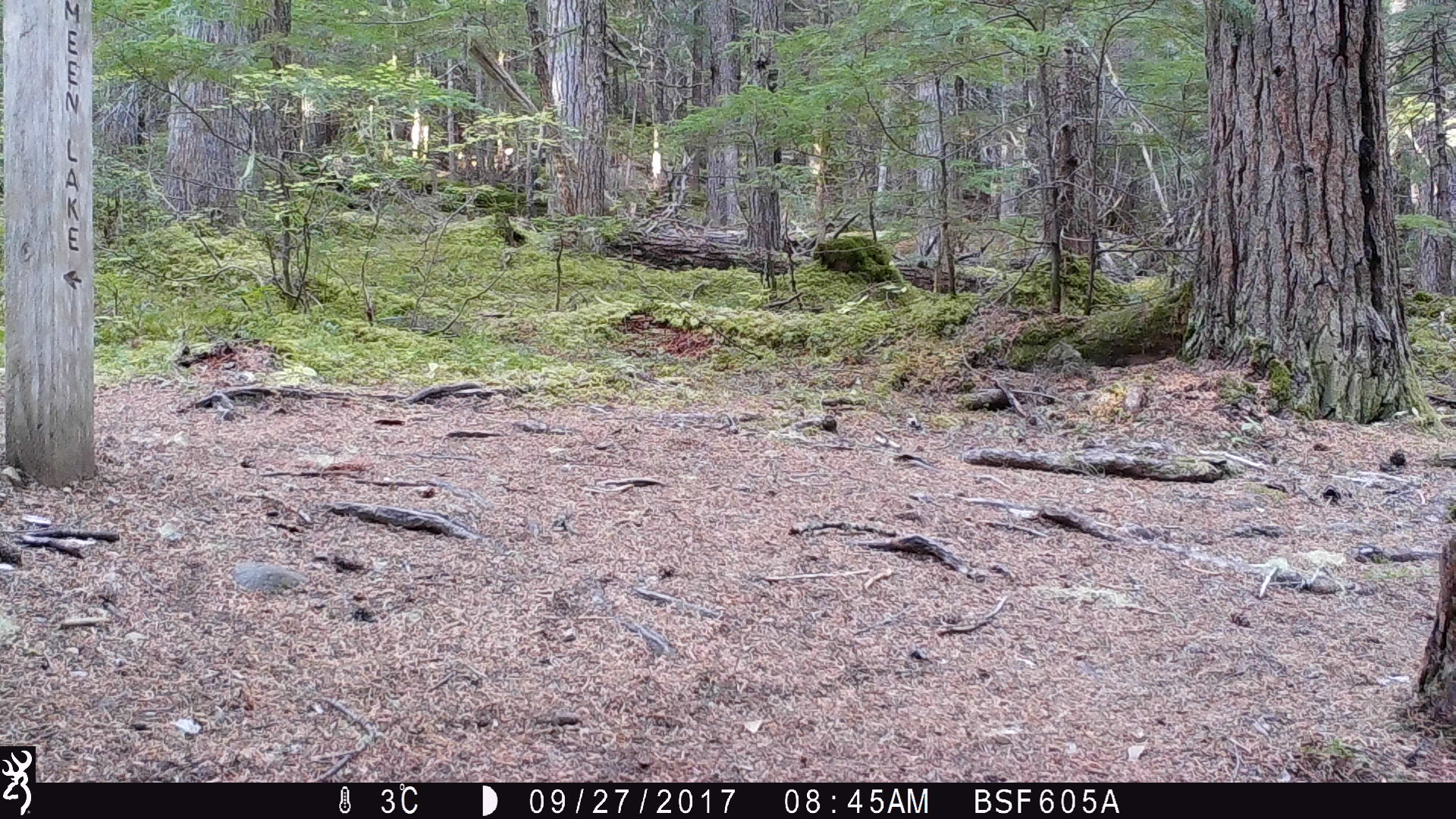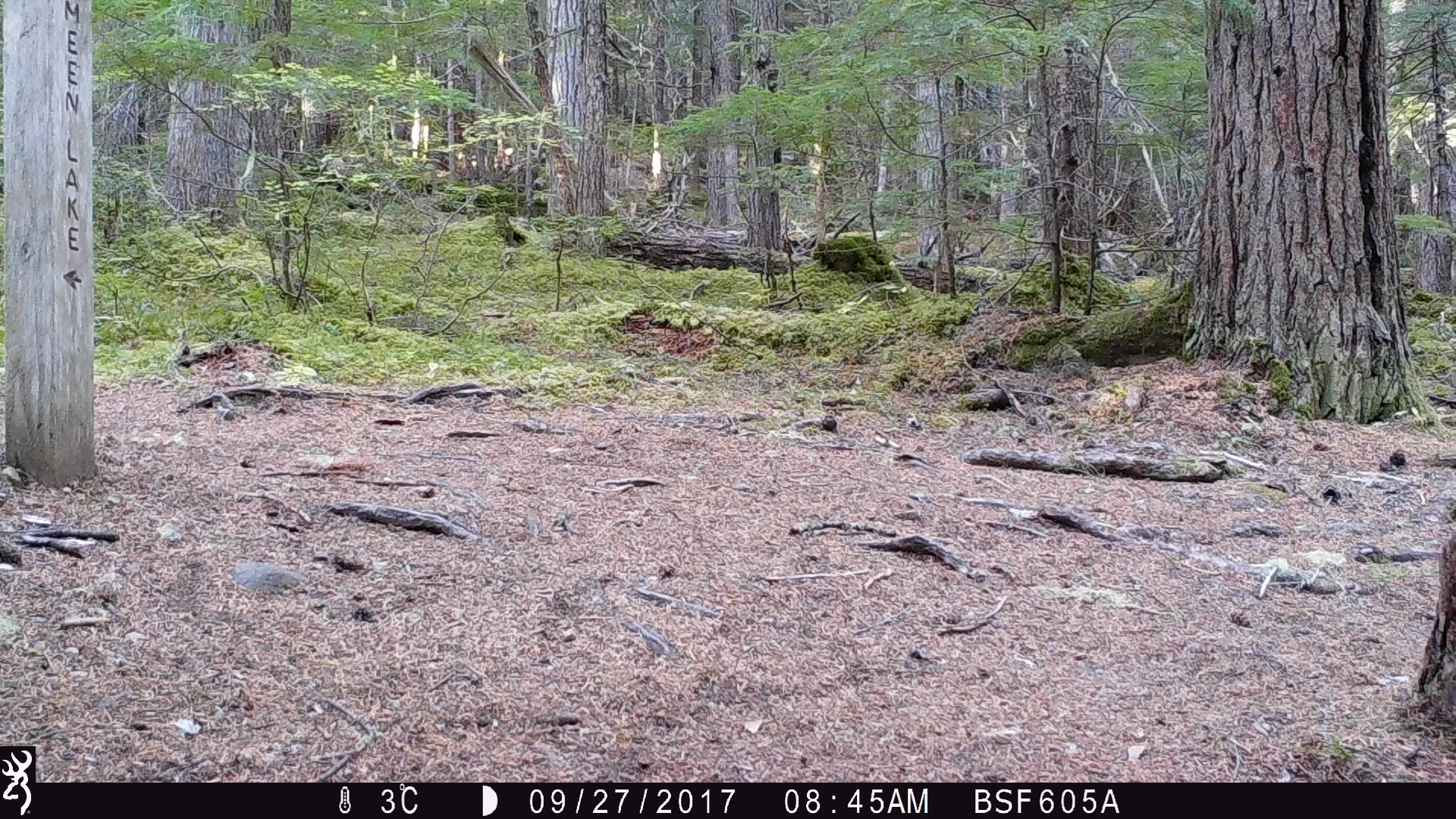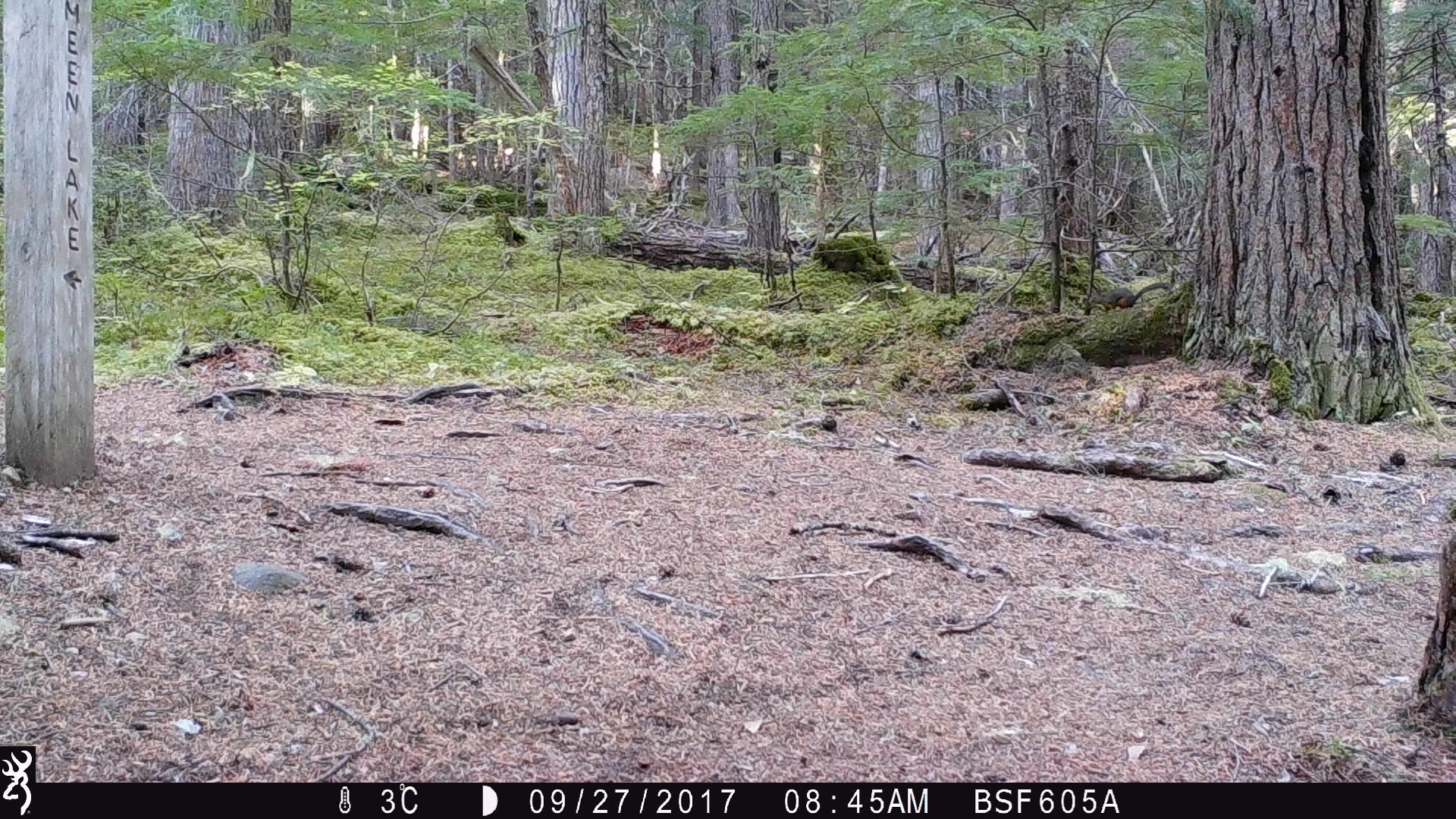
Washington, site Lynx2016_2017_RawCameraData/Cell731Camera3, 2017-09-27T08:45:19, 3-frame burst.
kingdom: Animalia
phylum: Chordata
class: Mammalia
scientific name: Mammalia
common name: small mammal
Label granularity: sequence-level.